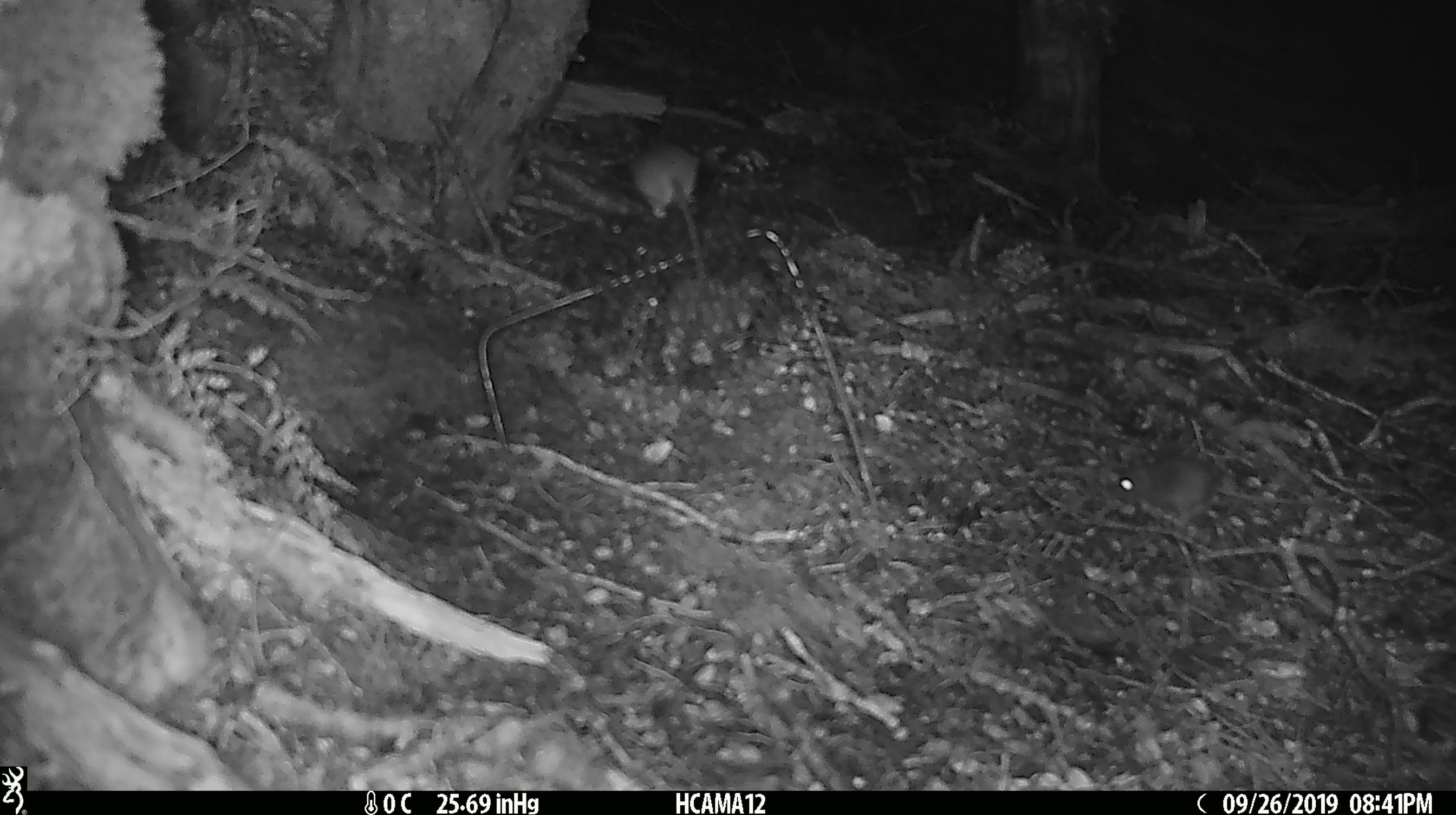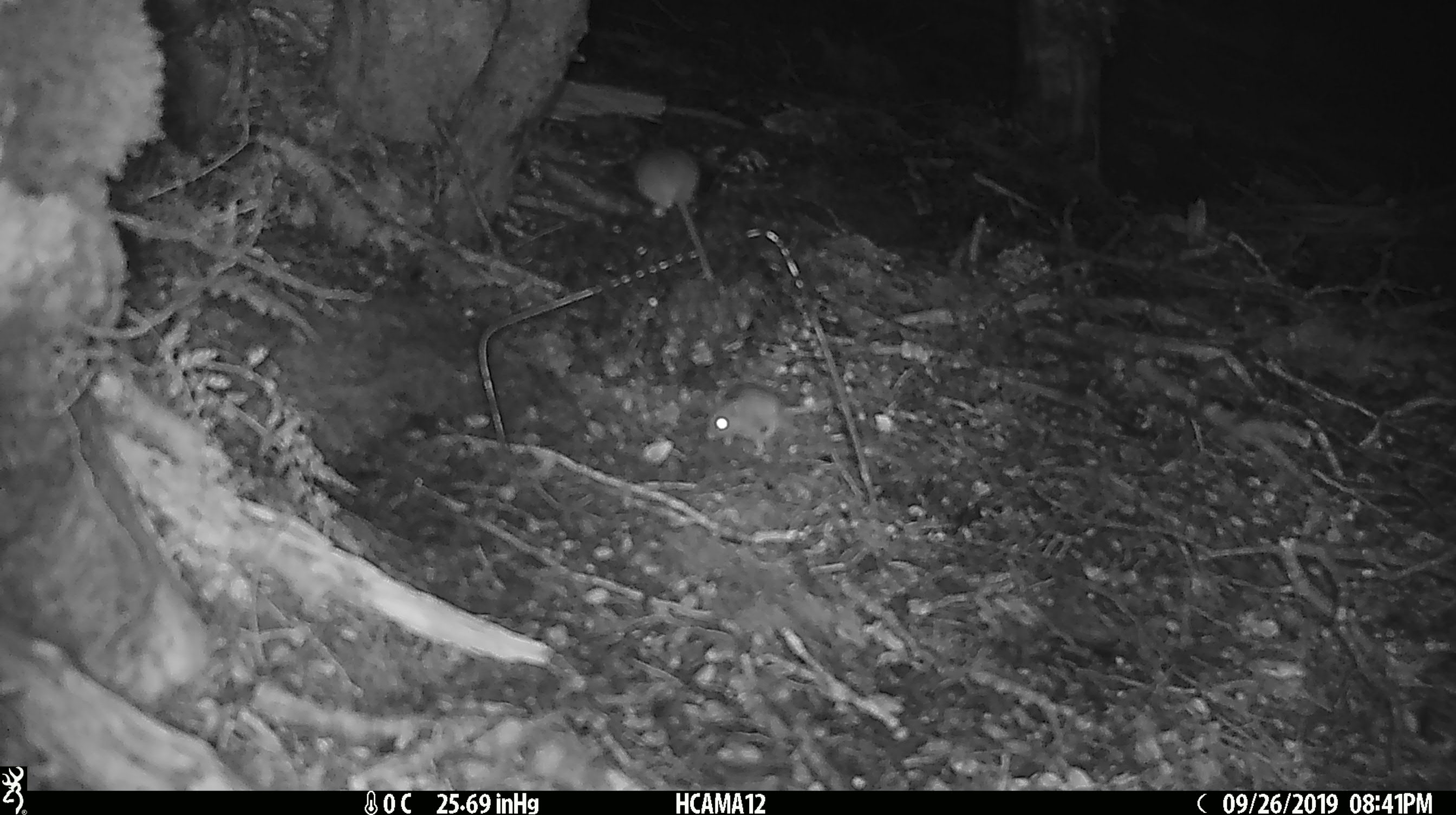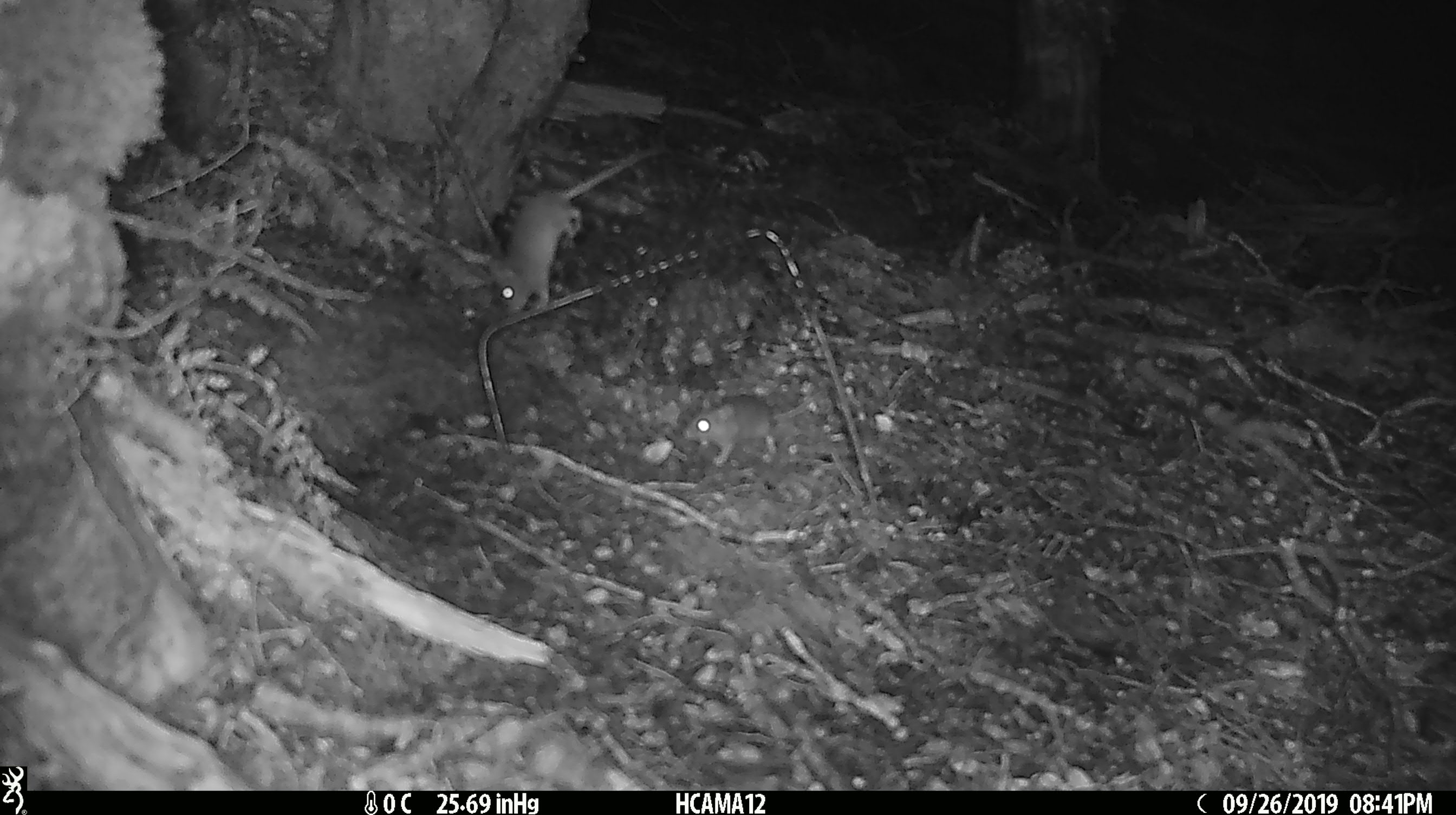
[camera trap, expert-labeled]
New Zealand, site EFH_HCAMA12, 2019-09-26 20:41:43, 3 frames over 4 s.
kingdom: Animalia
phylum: Chordata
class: Mammalia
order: Rodentia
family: Muridae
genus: Rattus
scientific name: Rattus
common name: rat